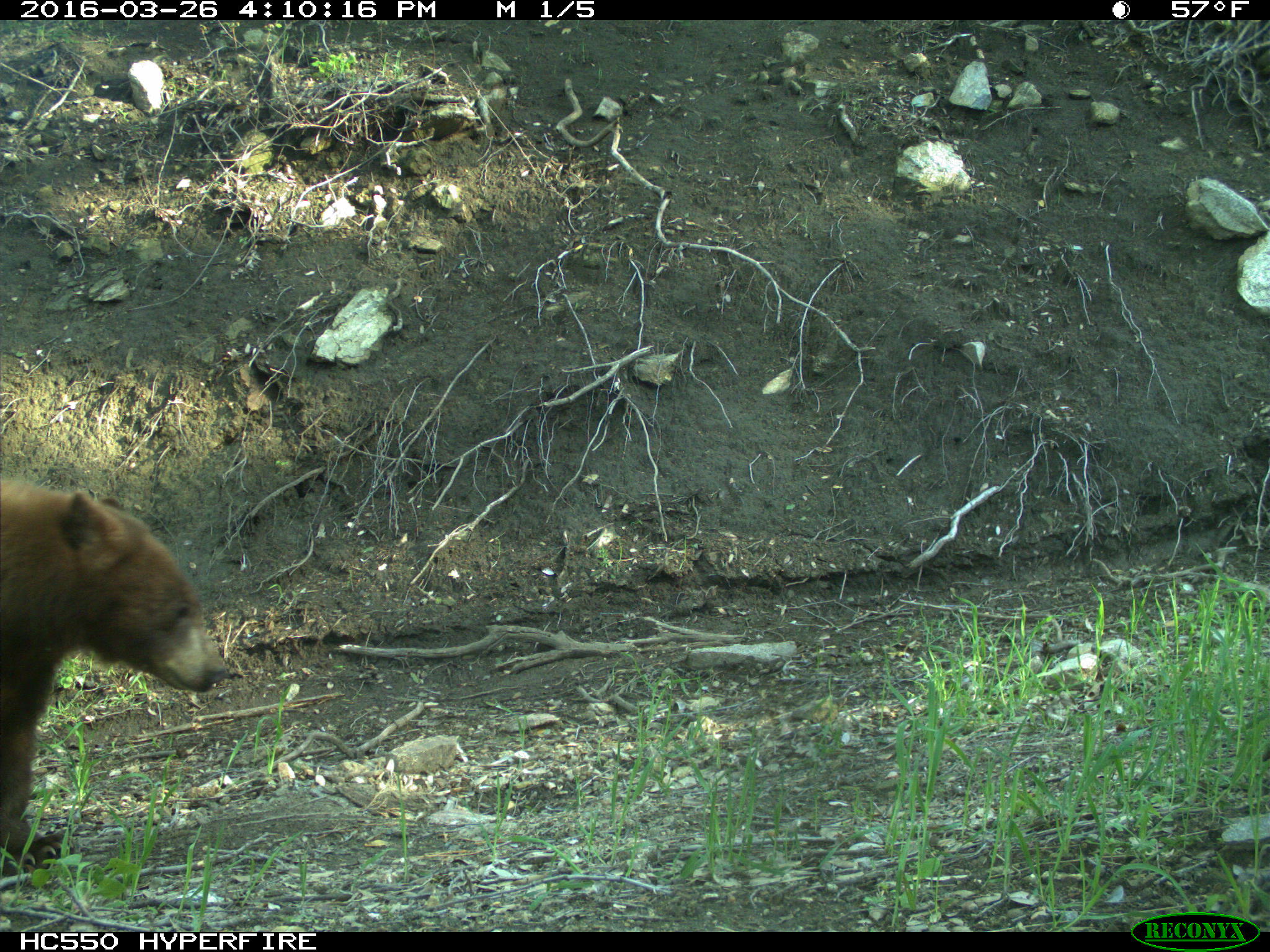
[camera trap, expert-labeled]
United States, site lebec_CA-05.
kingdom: Animalia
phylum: Chordata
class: Mammalia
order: Carnivora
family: Ursidae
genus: Ursus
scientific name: Ursus americanus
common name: american black bear